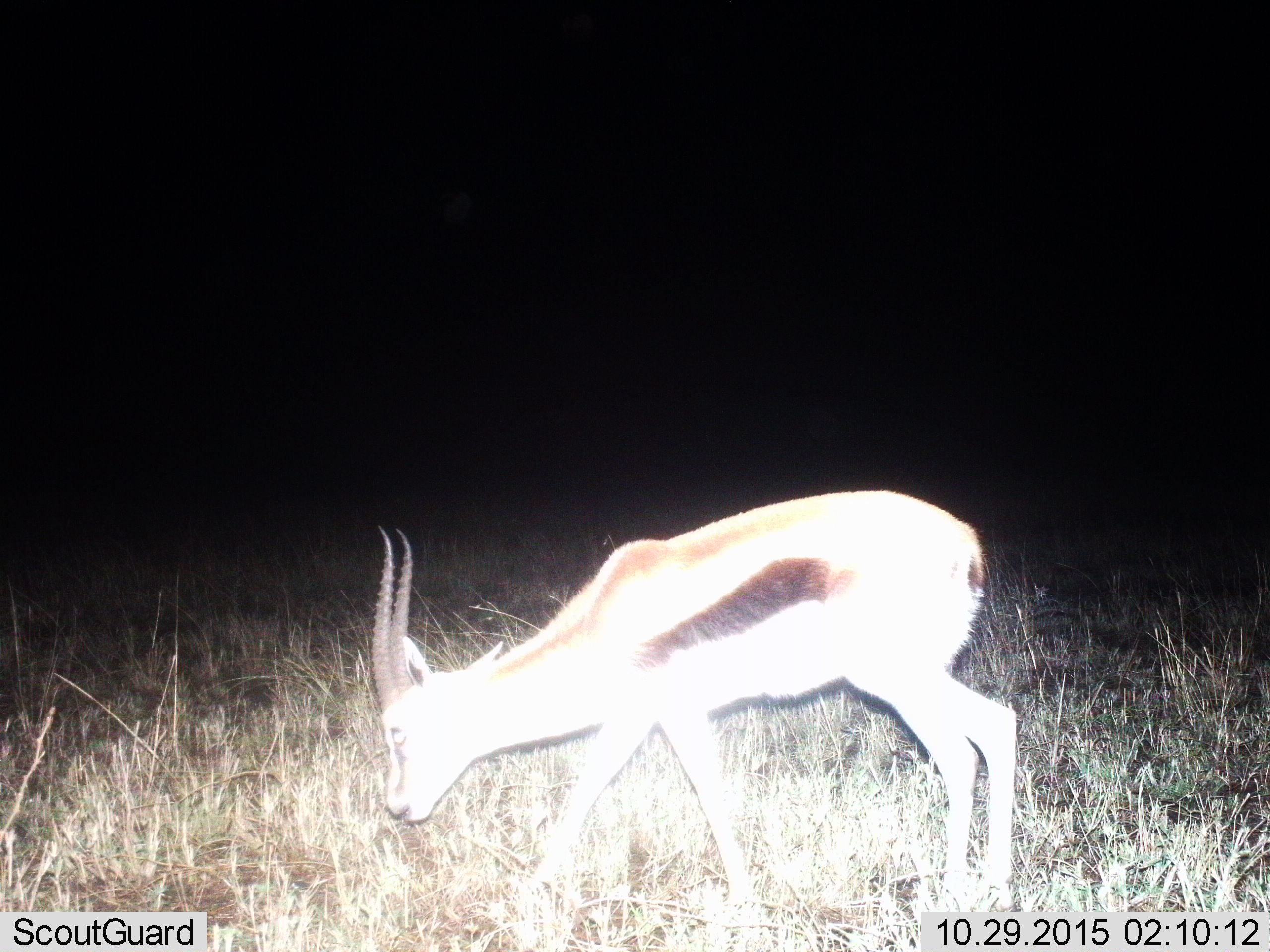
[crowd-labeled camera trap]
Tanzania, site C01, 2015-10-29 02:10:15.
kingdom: Animalia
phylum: Chordata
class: Mammalia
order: Artiodactyla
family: Bovidae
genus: Eudorcas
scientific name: Eudorcas thomsonii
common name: thomson's gazelle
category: gazellethomsons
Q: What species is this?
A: Gazellethomsons (thomson's gazelle) (Eudorcas thomsonii).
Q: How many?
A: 1.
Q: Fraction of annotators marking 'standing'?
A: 17%.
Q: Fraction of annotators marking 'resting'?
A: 0%.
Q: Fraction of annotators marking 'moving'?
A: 17%.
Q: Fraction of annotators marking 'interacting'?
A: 0%.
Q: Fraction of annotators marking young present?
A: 0%.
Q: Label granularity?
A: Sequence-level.